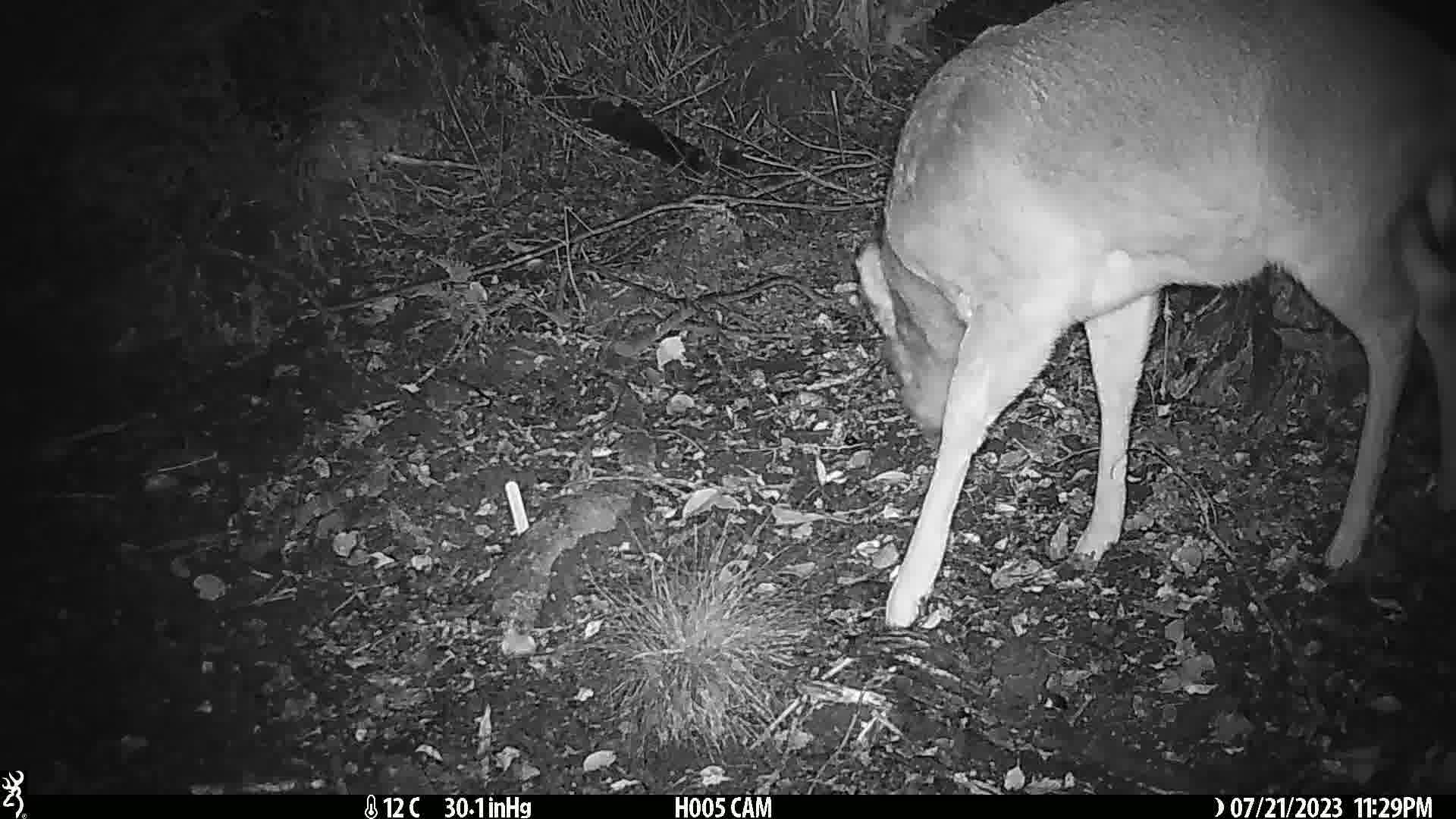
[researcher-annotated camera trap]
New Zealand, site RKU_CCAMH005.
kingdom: Animalia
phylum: Chordata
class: Mammalia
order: Artiodactyla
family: Cervidae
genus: Odocoileus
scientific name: Odocoileus virginianus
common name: white-tailed deer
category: white tailed deer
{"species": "white tailed deer (white-tailed deer) (Odocoileus virginianus)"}